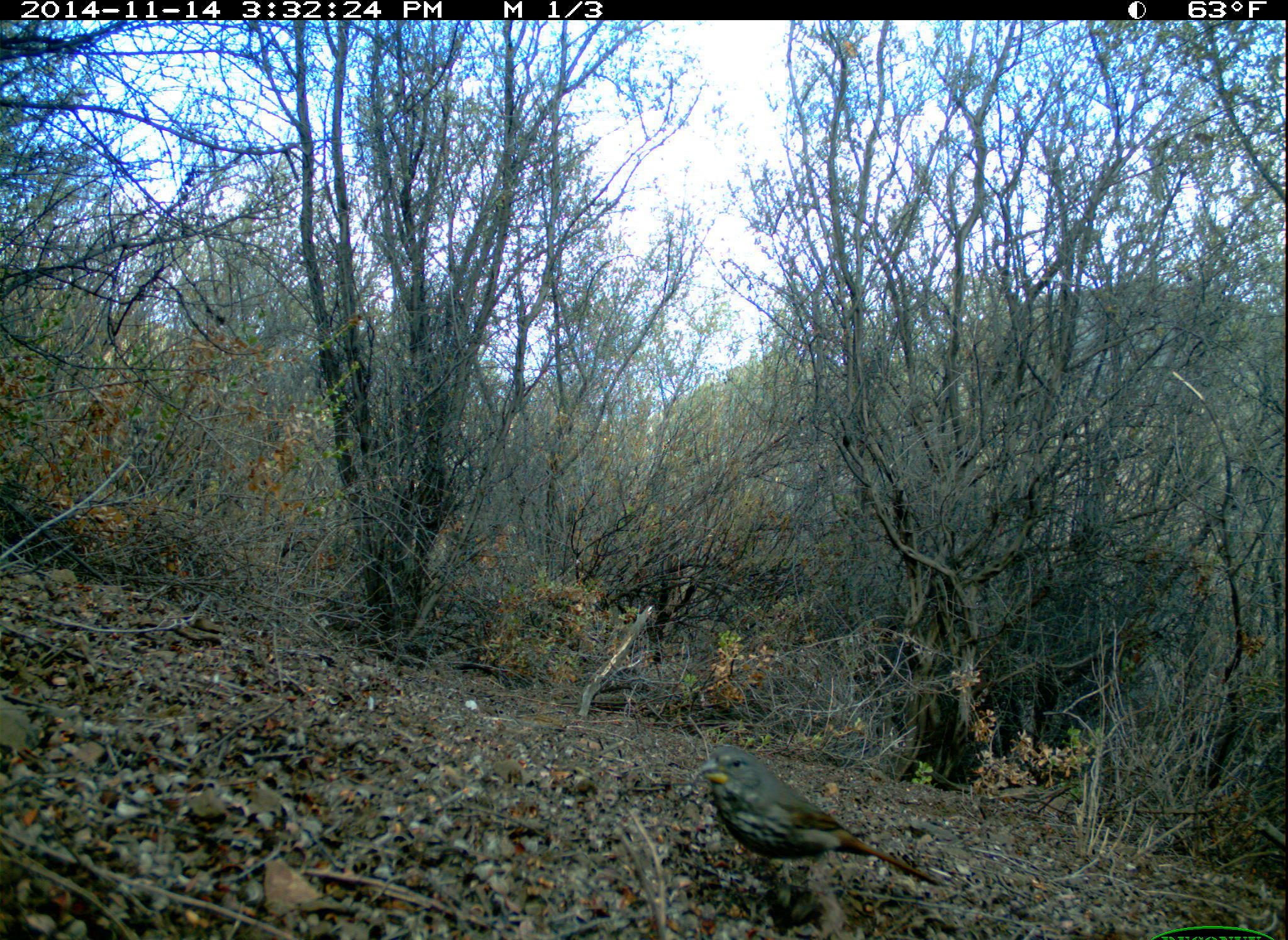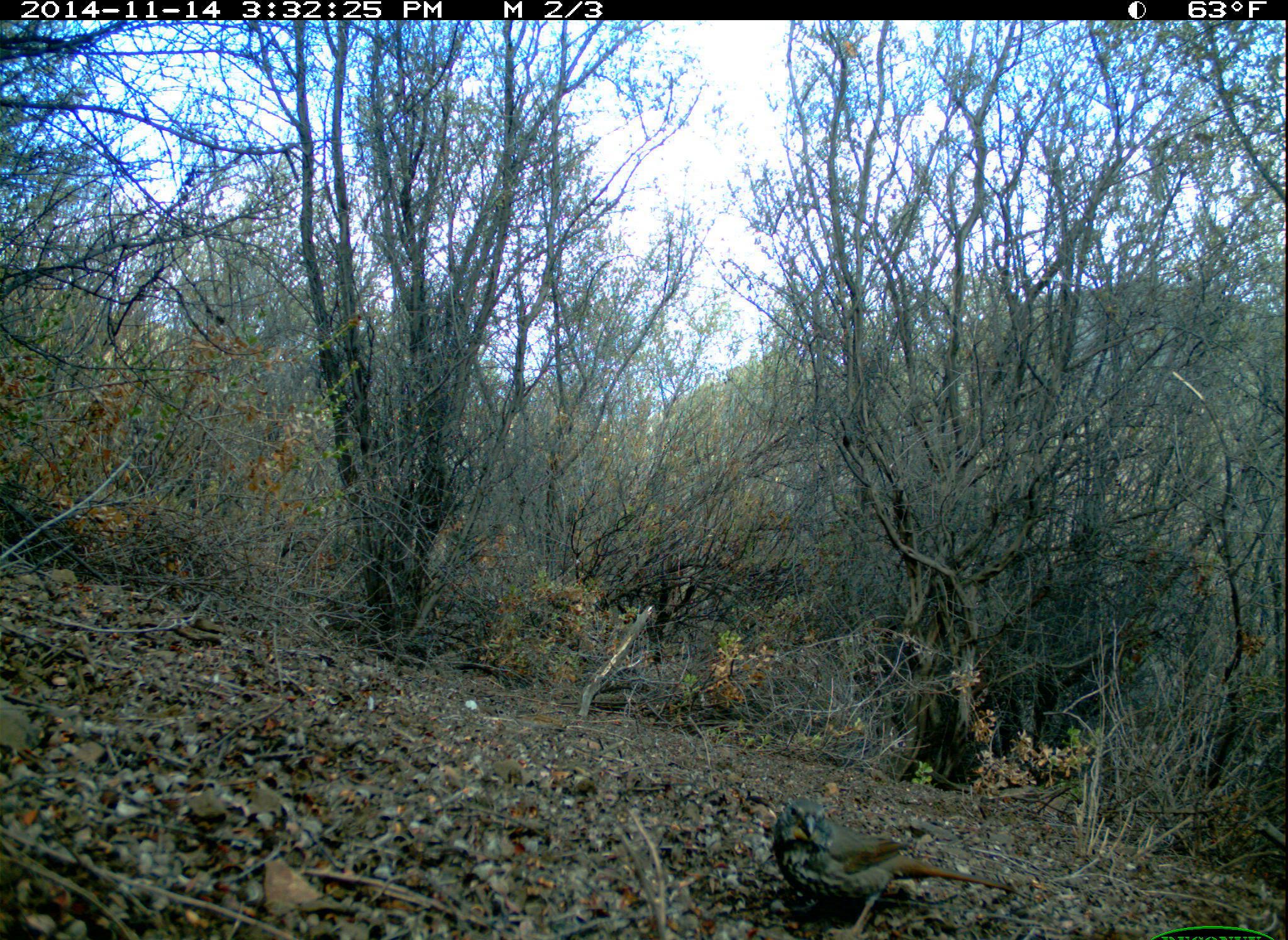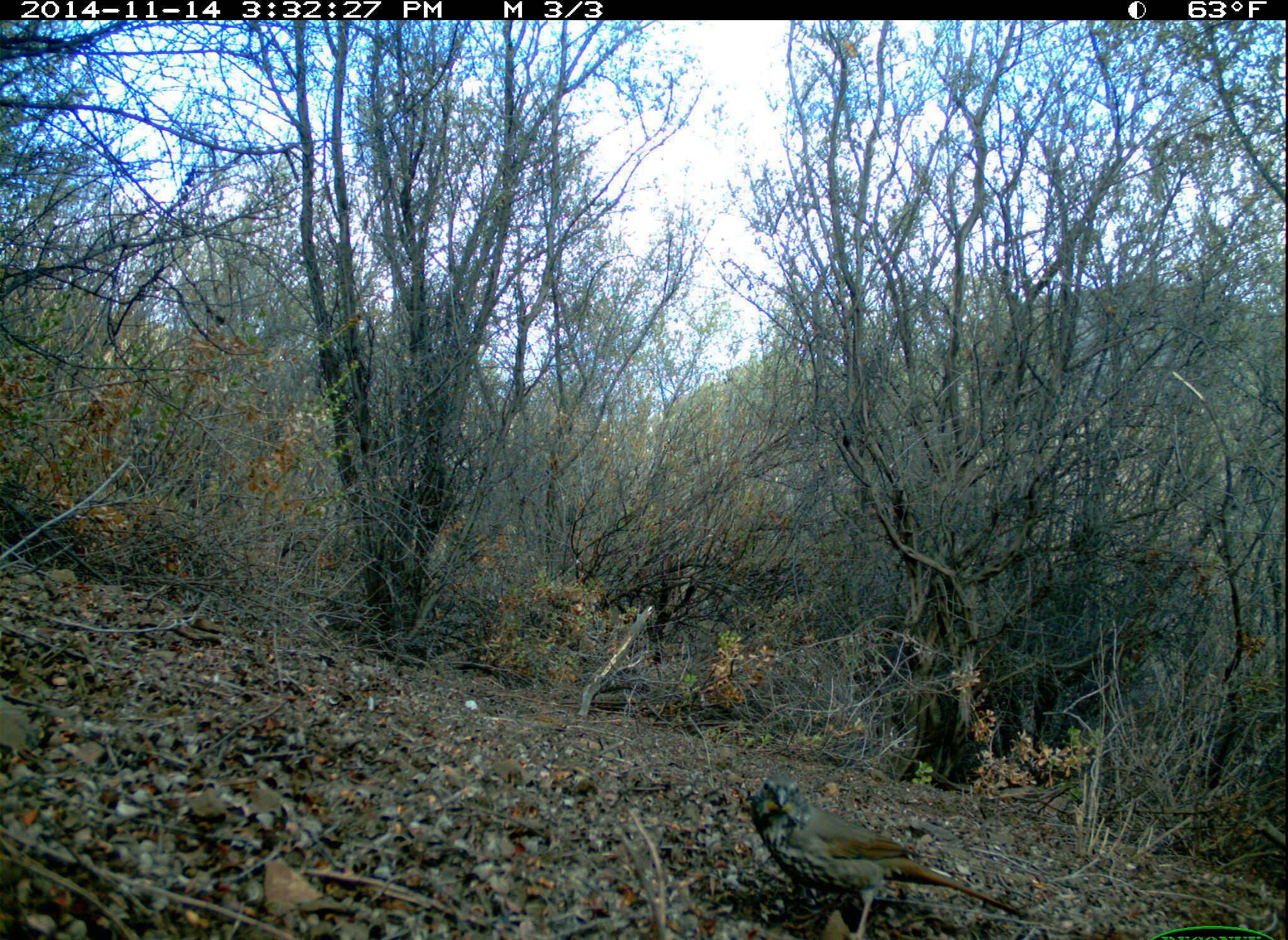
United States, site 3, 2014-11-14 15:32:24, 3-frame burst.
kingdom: Animalia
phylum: Chordata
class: Aves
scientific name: Aves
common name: bird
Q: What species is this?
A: Bird (Aves).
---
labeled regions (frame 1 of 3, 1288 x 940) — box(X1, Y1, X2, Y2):
bird: box(690, 744, 947, 907)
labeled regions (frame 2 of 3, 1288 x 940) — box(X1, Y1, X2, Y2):
bird: box(769, 795, 1016, 939)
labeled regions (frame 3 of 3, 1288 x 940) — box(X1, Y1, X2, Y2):
bird: box(747, 772, 1029, 940)